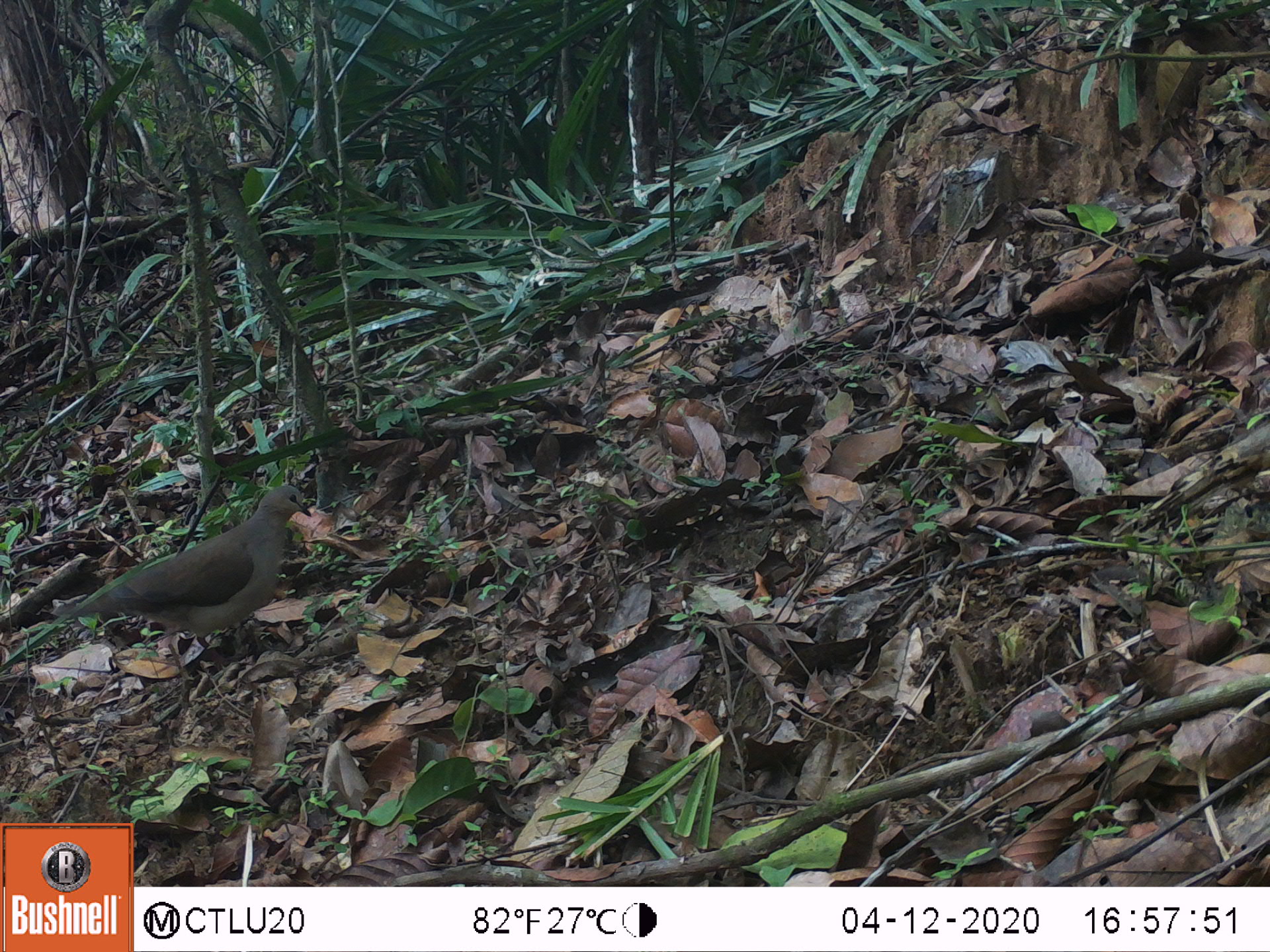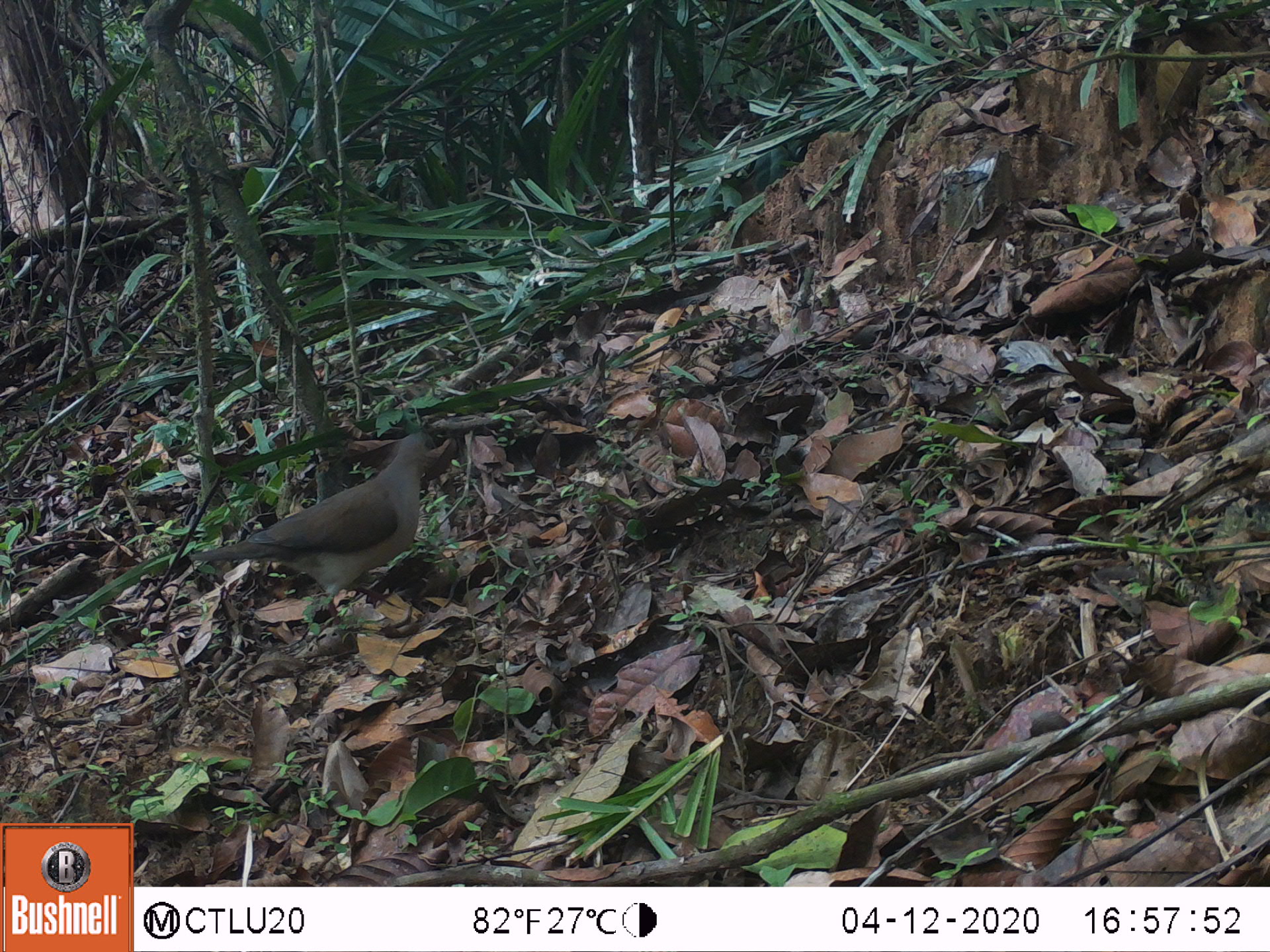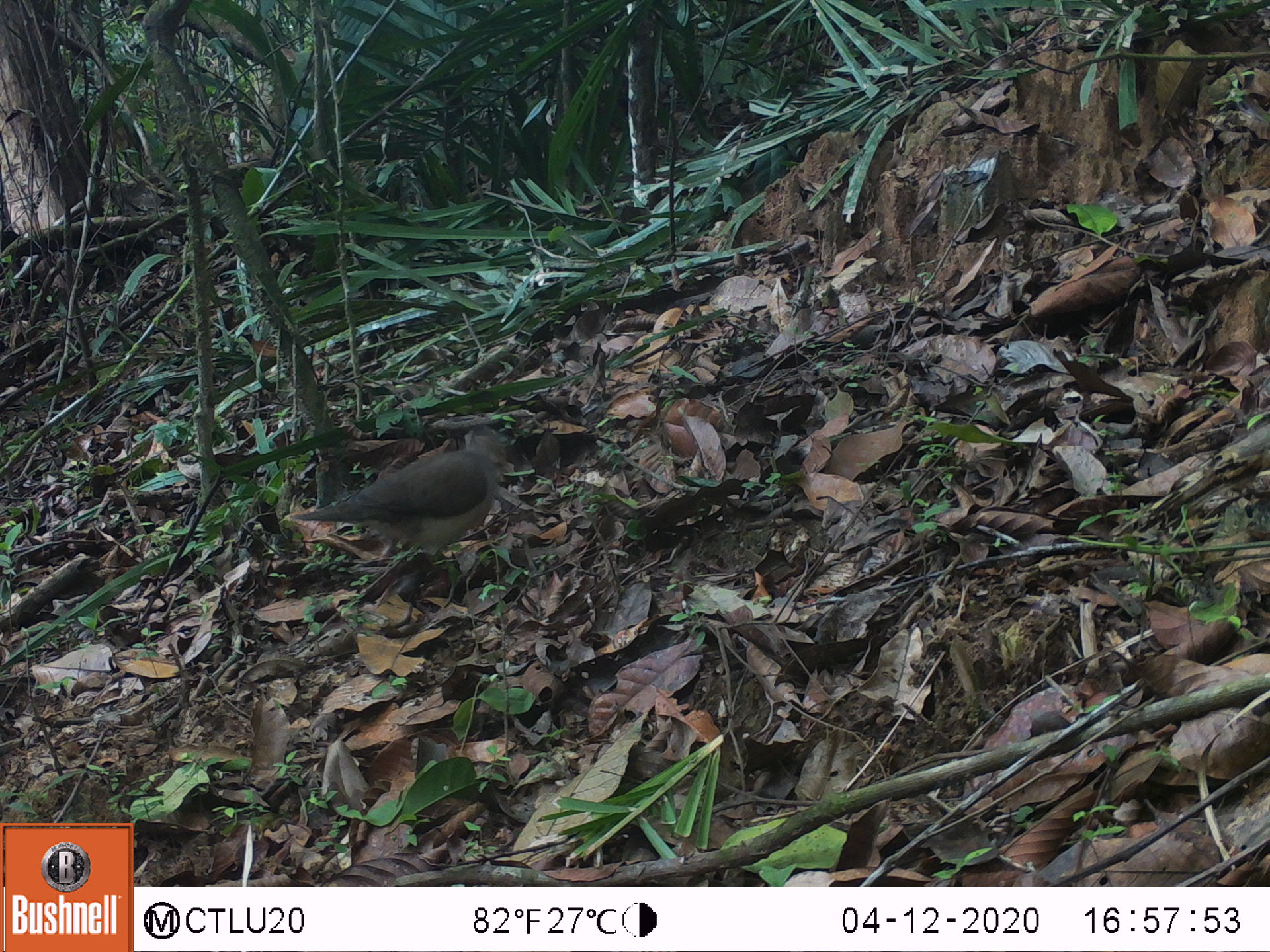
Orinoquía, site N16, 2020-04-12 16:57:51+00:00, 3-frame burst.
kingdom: Animalia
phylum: Chordata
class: Aves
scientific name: Aves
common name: bird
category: unknown bird